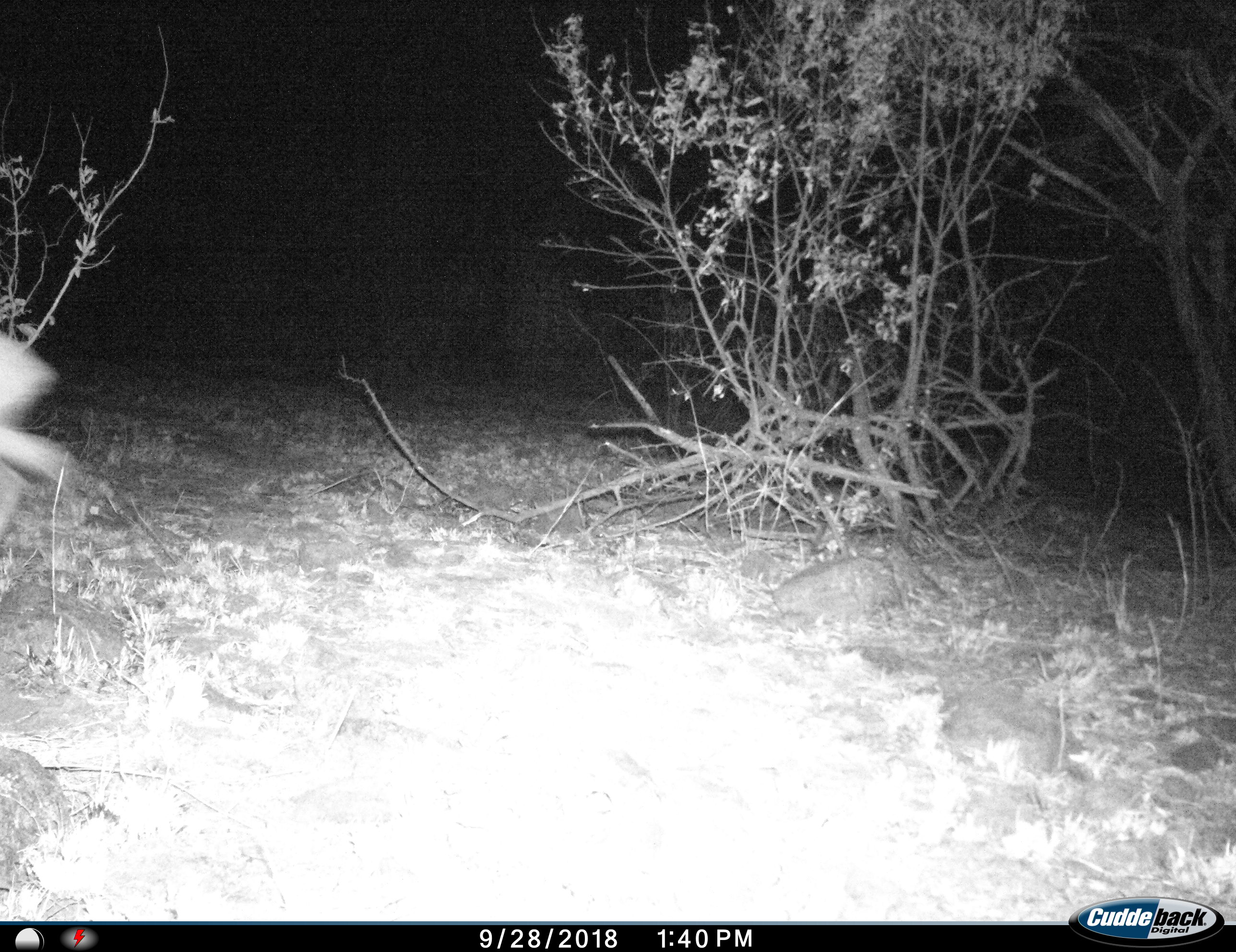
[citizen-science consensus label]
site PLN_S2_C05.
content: unidentified animal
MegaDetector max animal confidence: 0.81